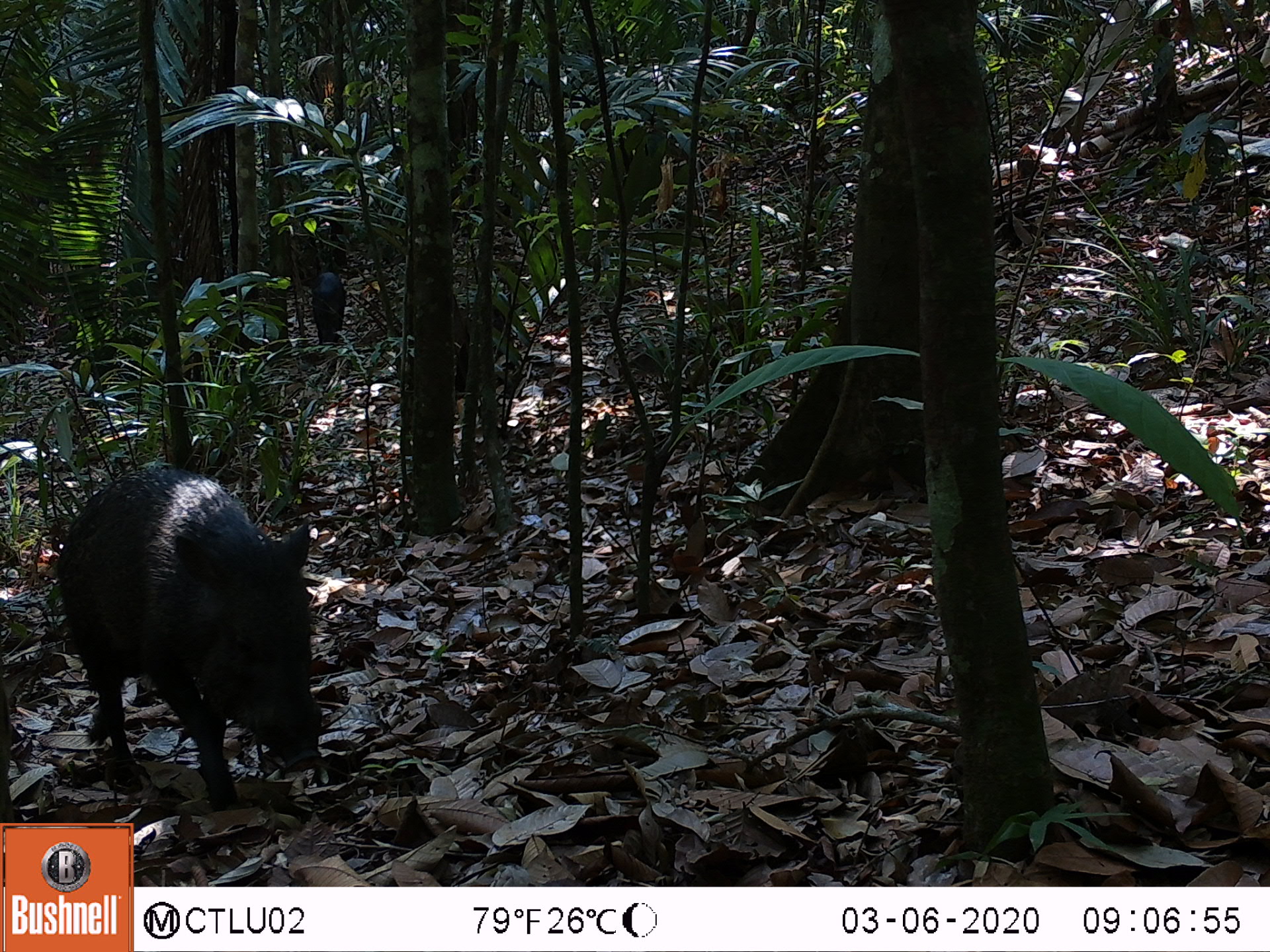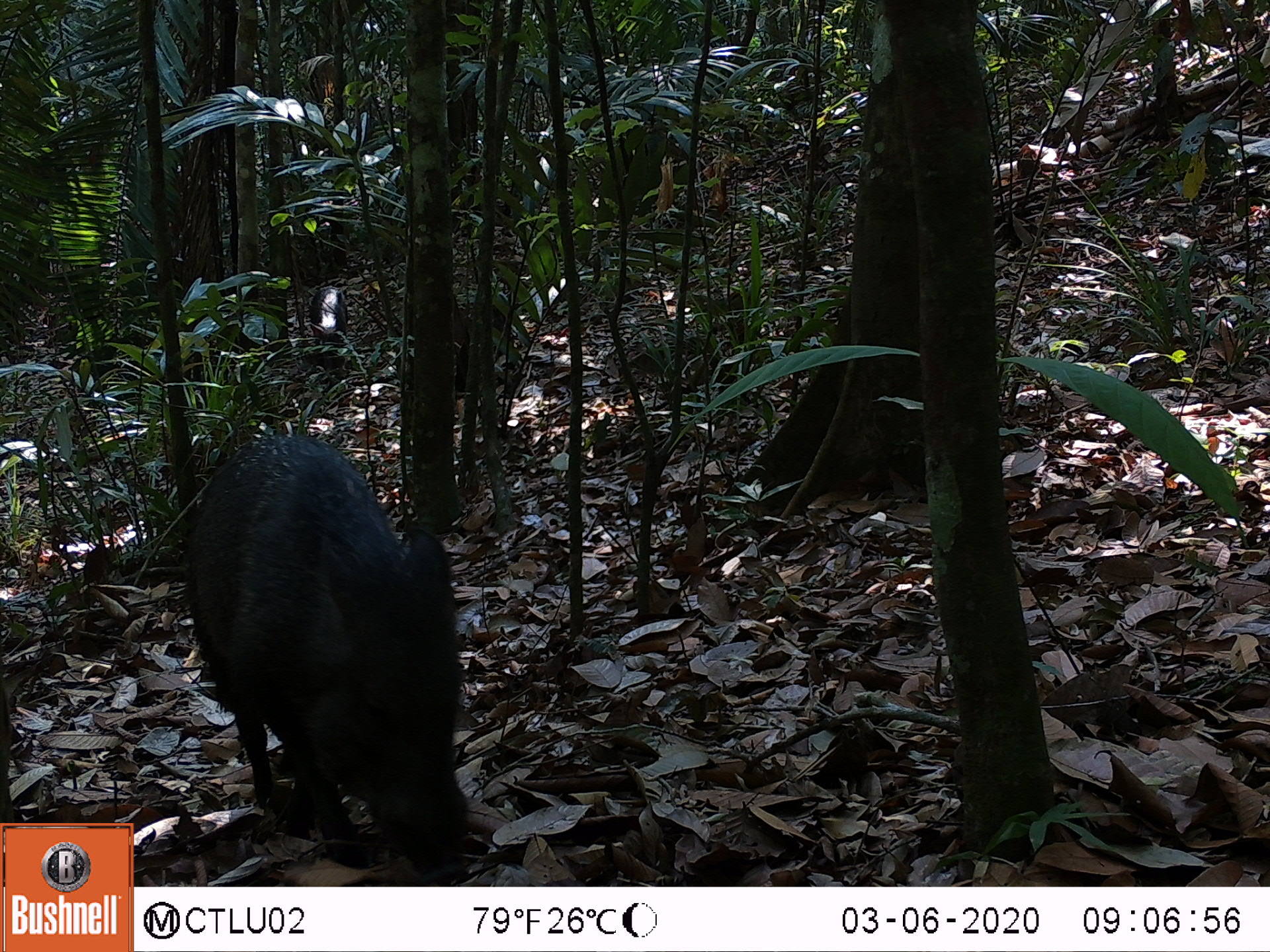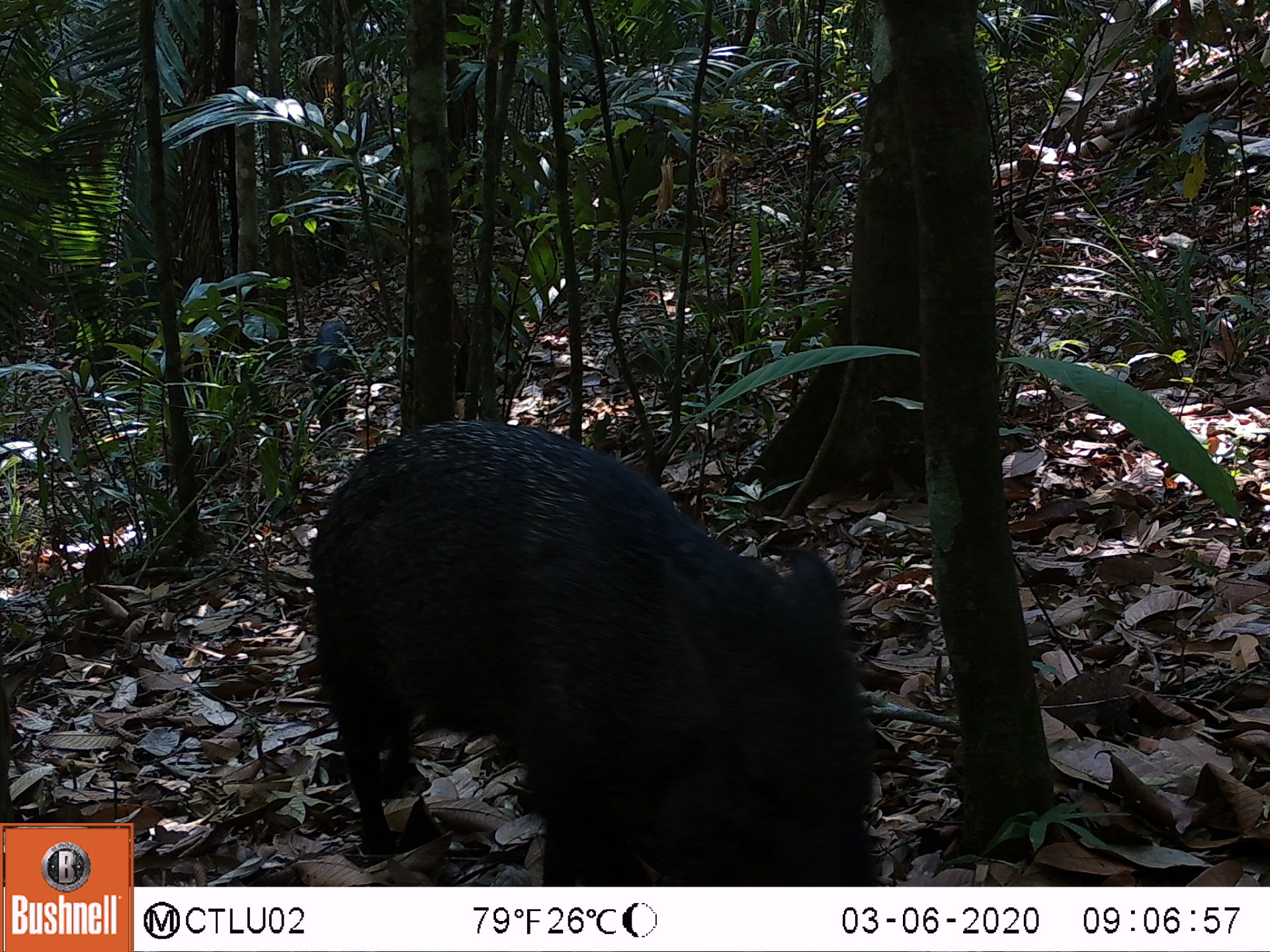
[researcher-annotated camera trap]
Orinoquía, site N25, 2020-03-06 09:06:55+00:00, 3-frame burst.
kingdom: Animalia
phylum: Chordata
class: Mammalia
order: Artiodactyla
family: Tayassuidae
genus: Pecari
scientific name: Pecari tajacu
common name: collared peccary